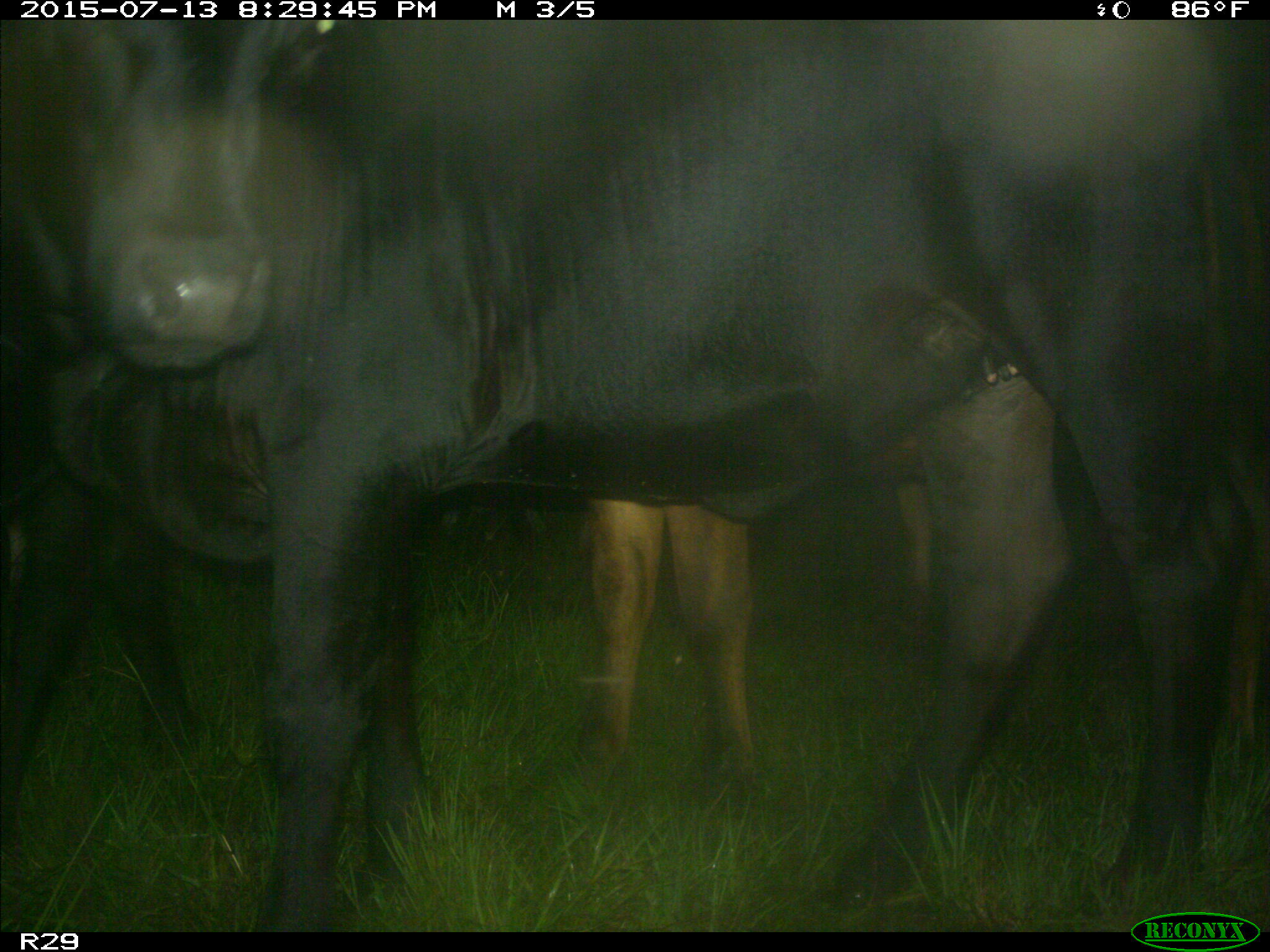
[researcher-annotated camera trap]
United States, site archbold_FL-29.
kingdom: Animalia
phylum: Chordata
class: Mammalia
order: Artiodactyla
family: Bovidae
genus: Bos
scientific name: Bos taurus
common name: domestic cow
Bos taurus (domestic cow).